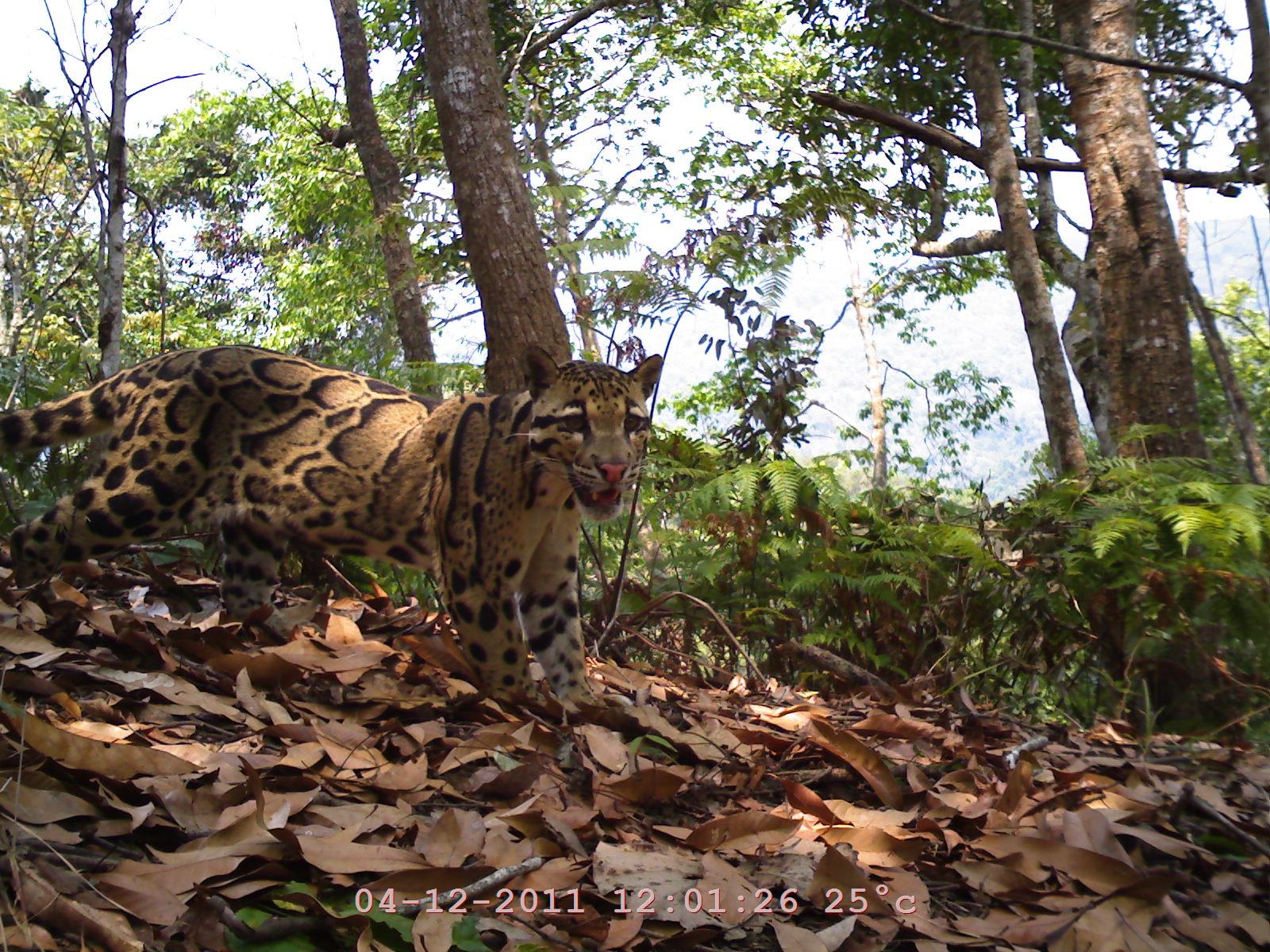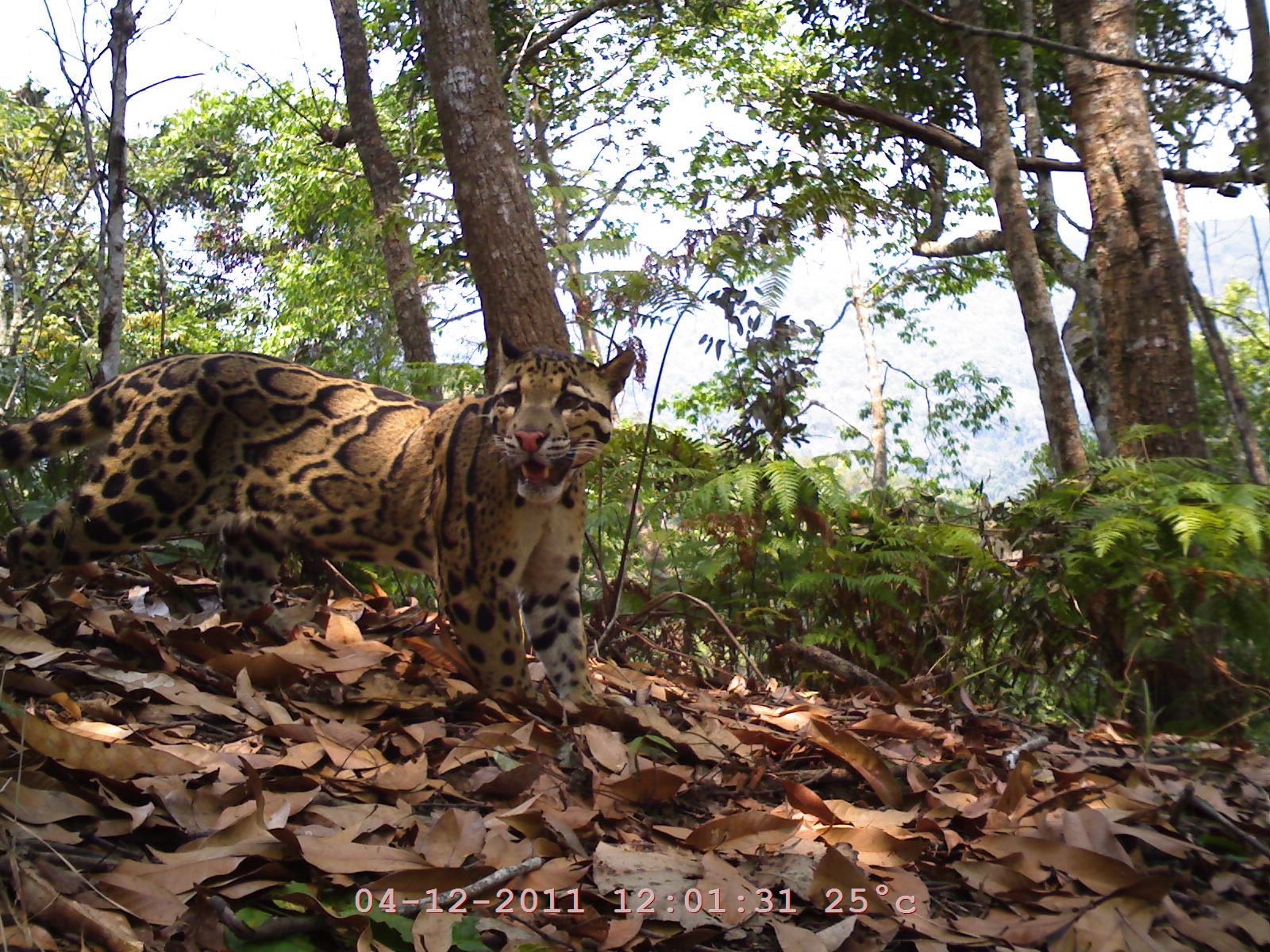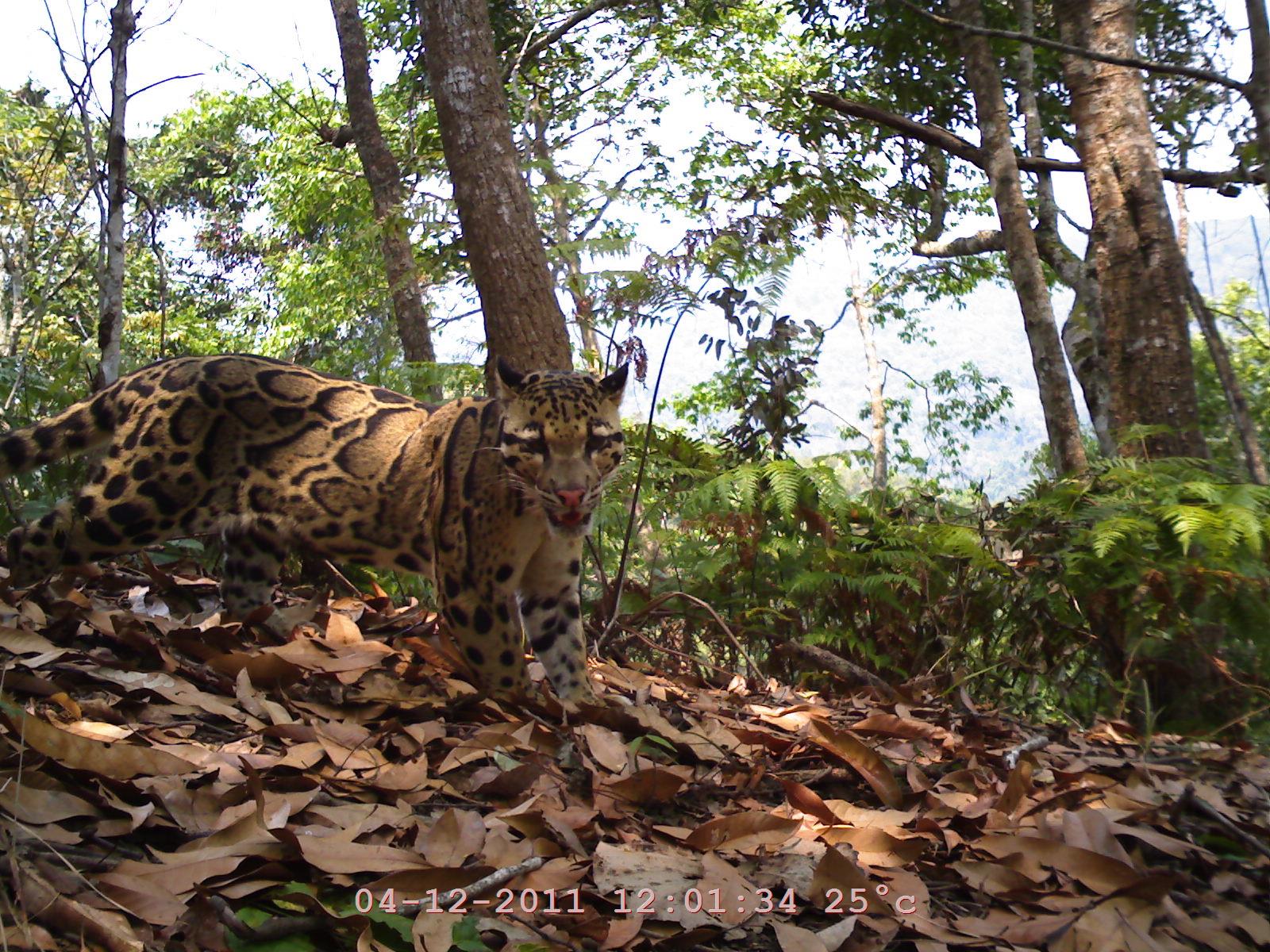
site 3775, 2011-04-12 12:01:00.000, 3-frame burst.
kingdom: Animalia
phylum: Chordata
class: Mammalia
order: Carnivora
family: Felidae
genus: Neofelis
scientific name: Neofelis nebulosa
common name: mainland clouded leopard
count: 1